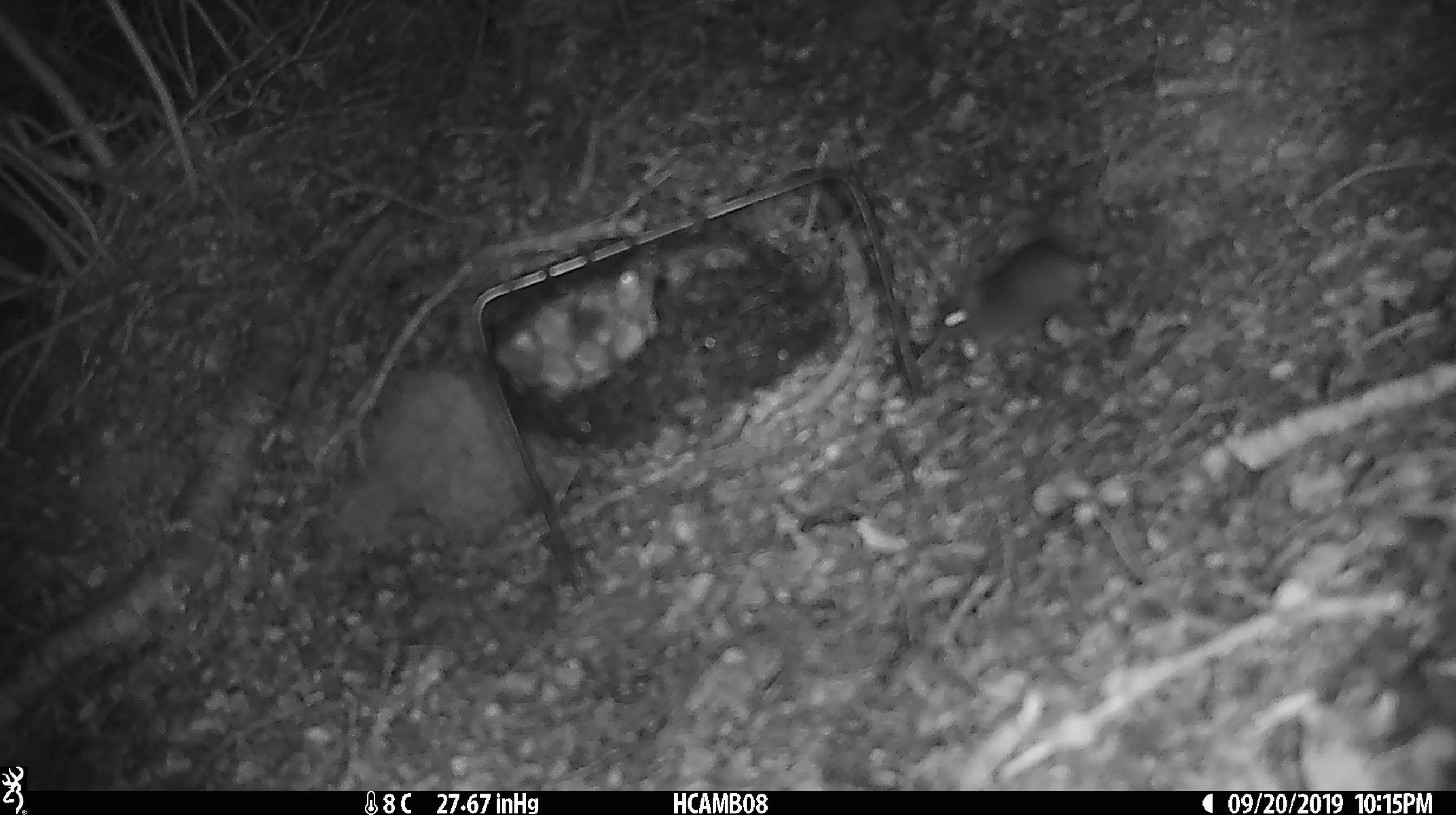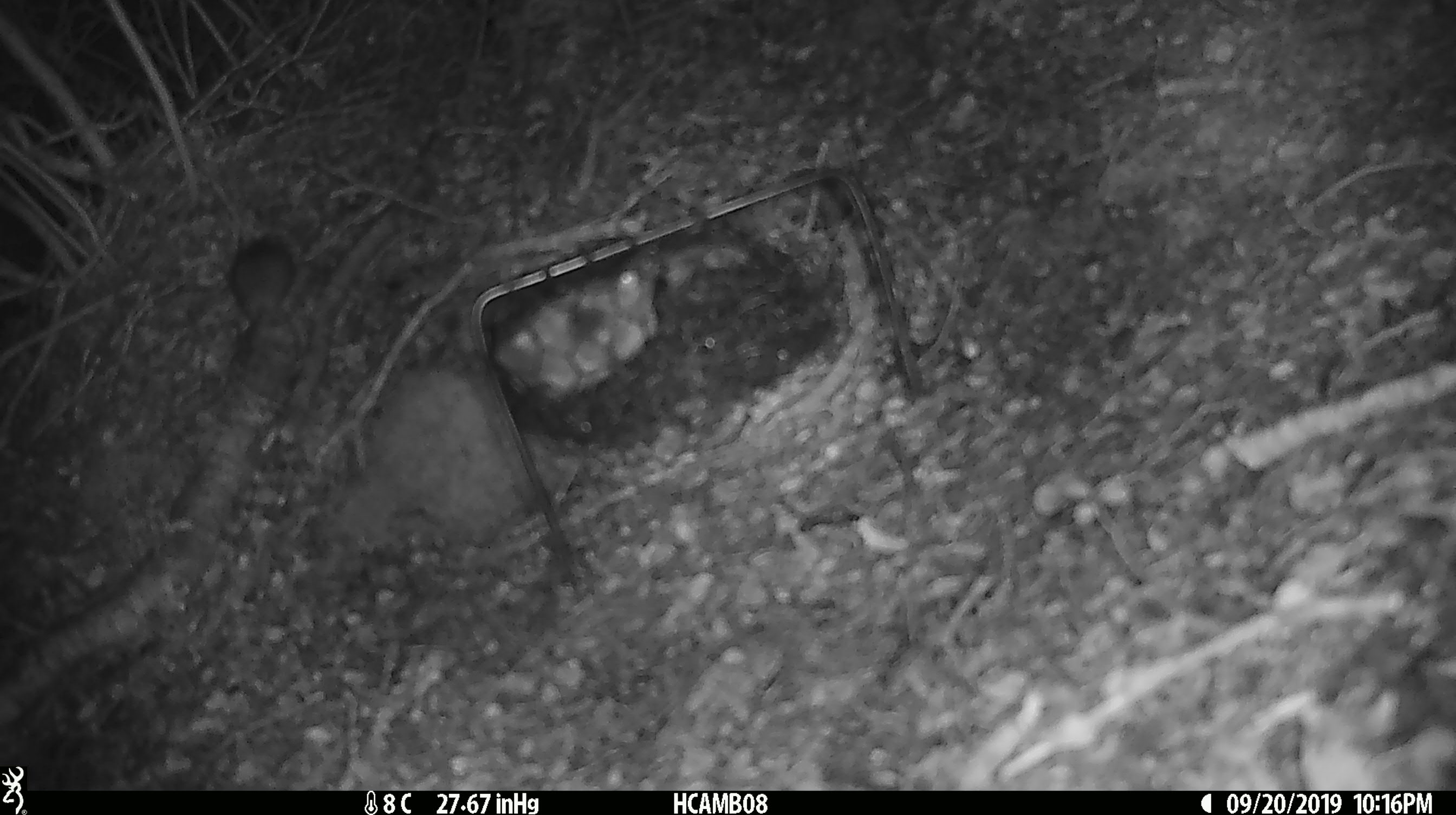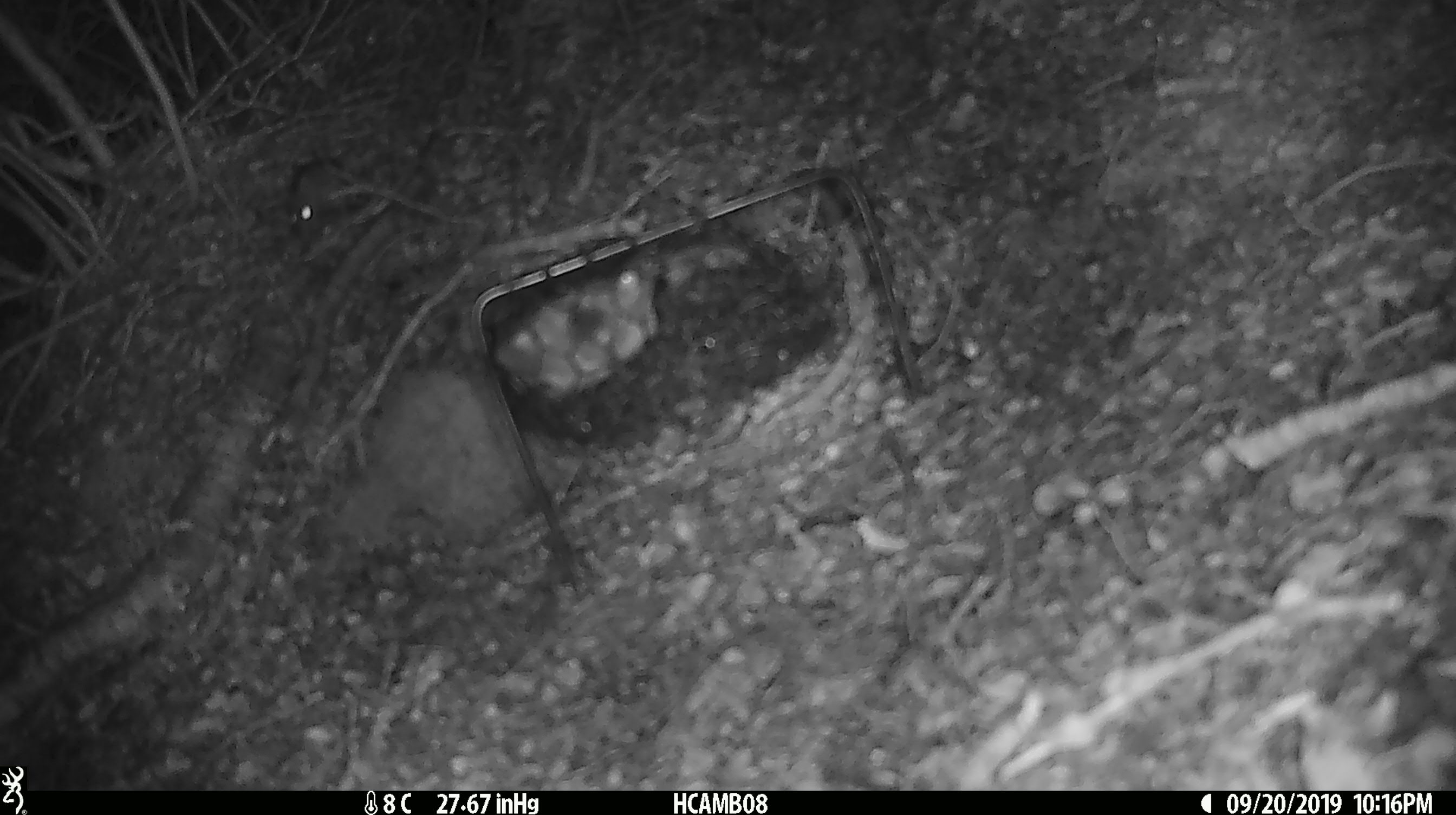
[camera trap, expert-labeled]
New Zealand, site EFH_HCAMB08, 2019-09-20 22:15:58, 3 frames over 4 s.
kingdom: Animalia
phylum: Chordata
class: Mammalia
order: Rodentia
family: Muridae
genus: Mus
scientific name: Mus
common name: mouse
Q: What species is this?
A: Mouse (Mus).